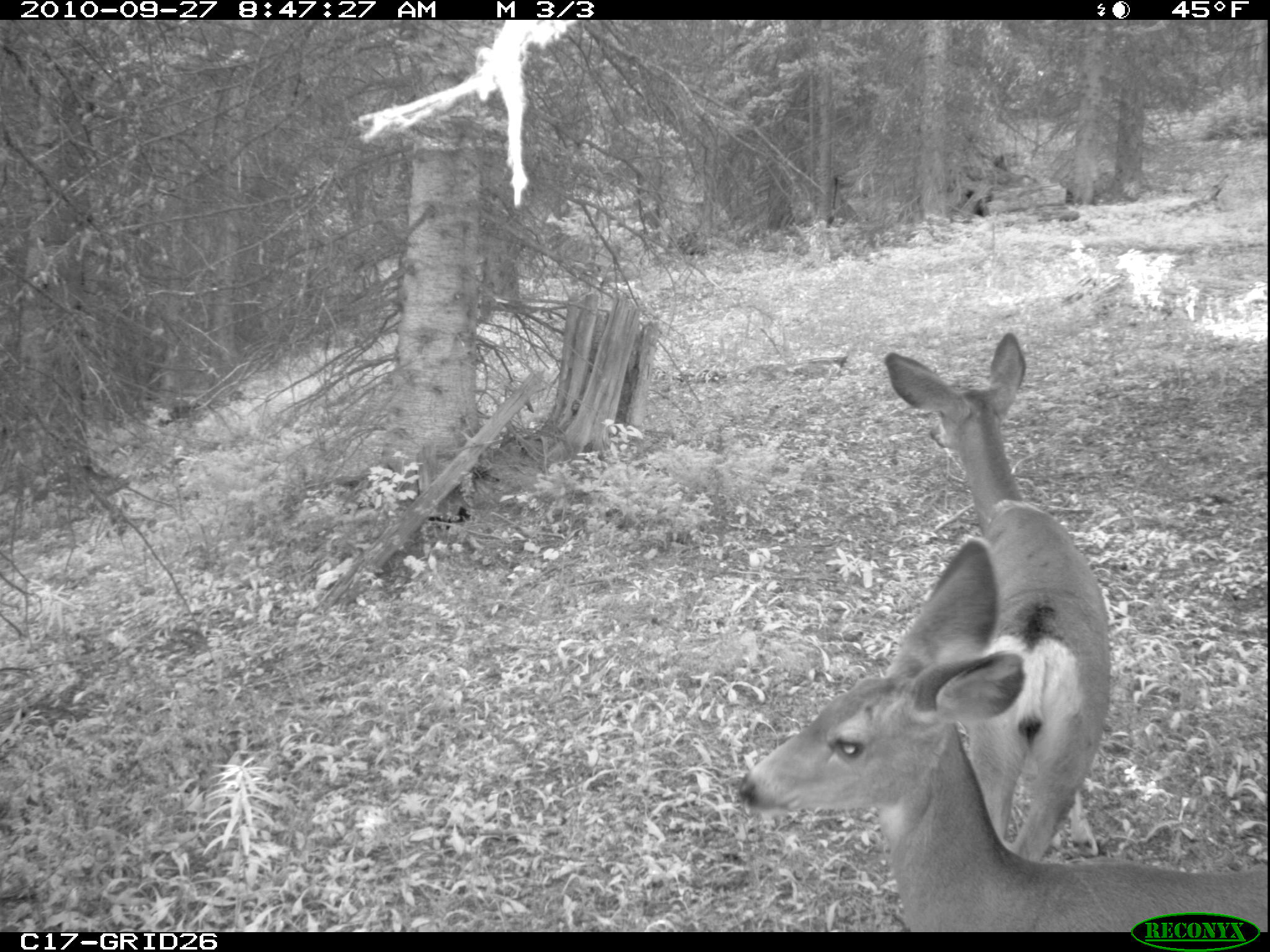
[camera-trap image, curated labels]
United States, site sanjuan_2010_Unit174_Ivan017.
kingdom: Animalia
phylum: Chordata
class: Mammalia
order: Artiodactyla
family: Cervidae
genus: Odocoileus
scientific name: Odocoileus hemionus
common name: mule deer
Odocoileus hemionus (mule deer).